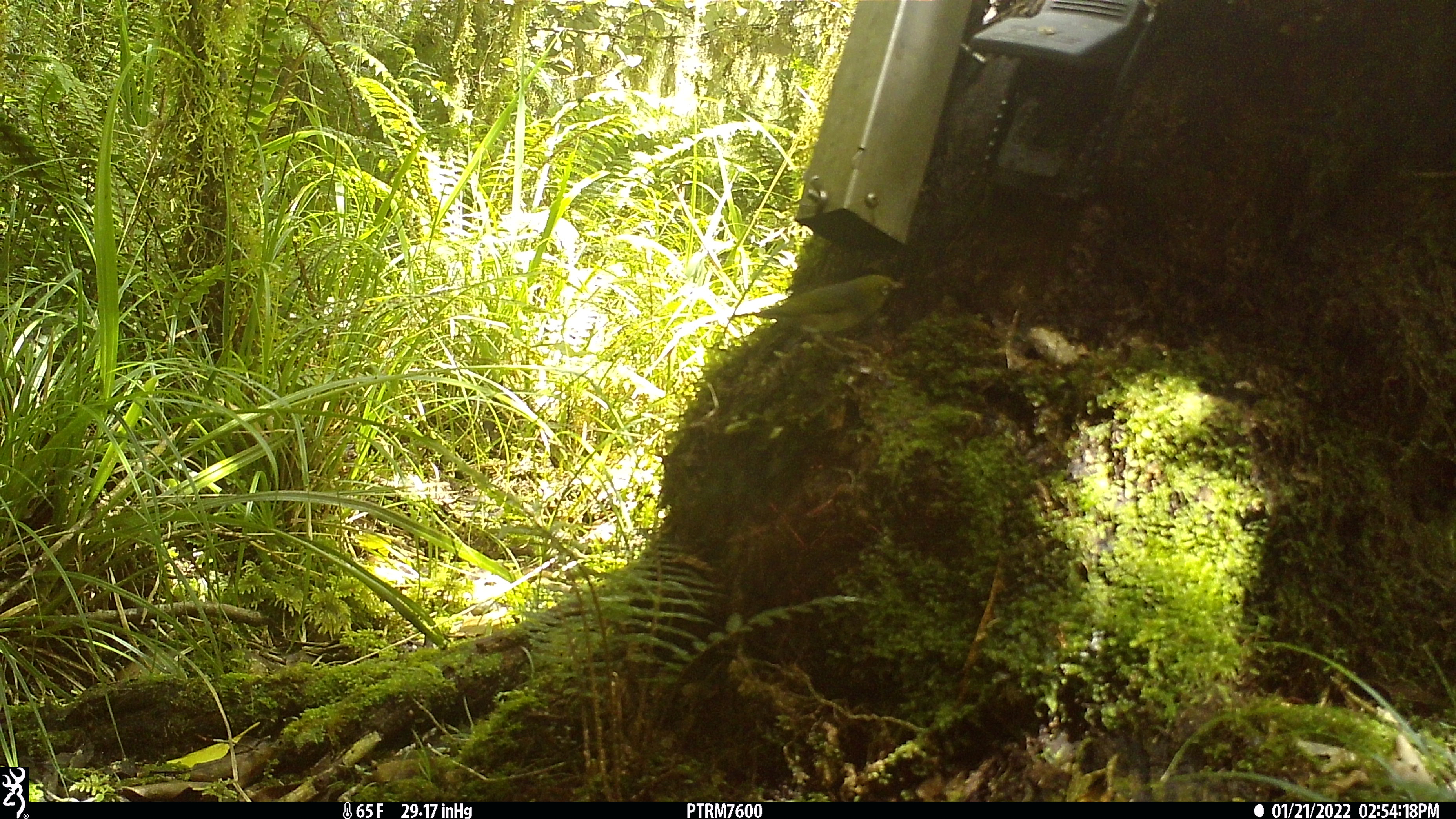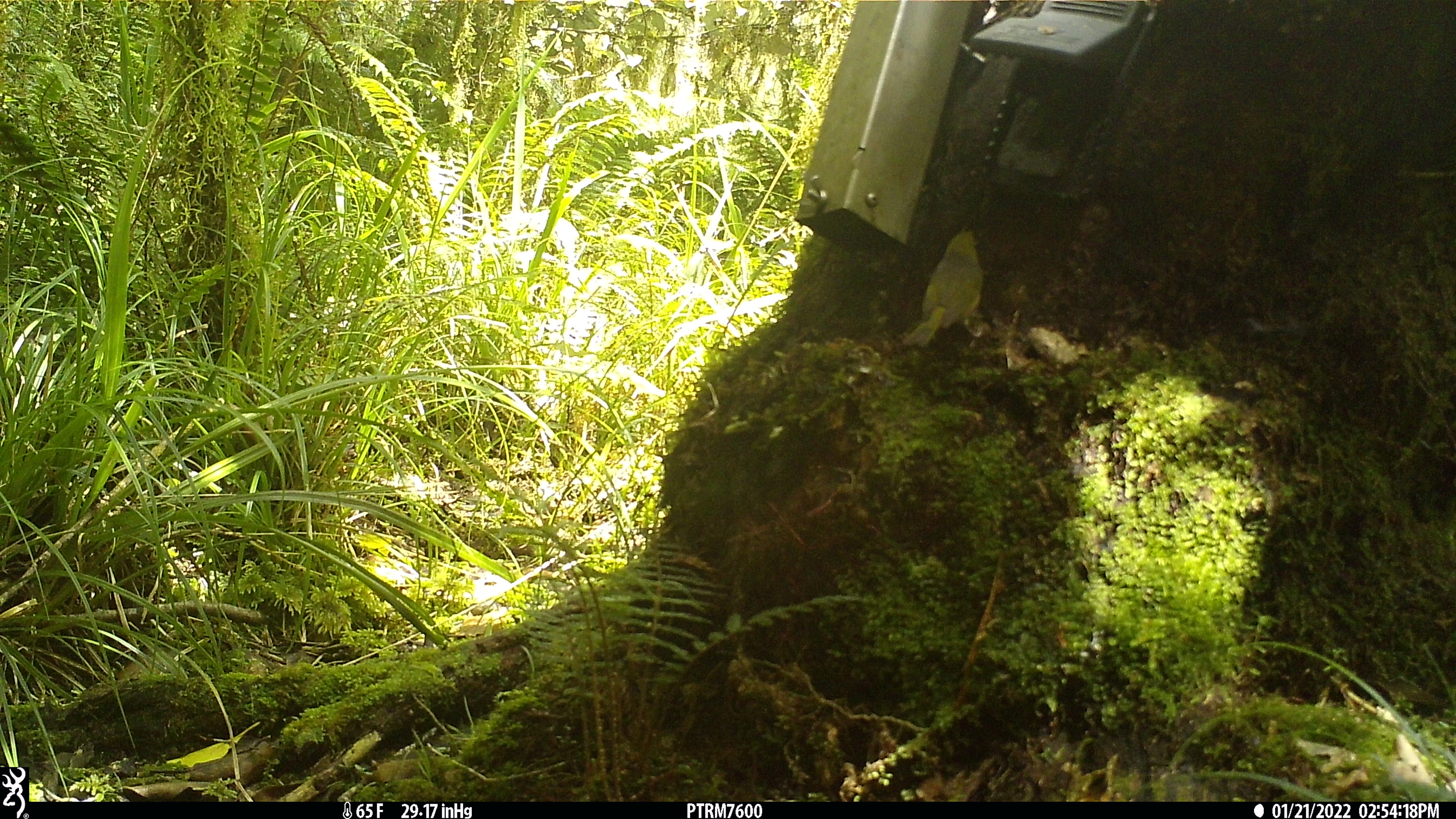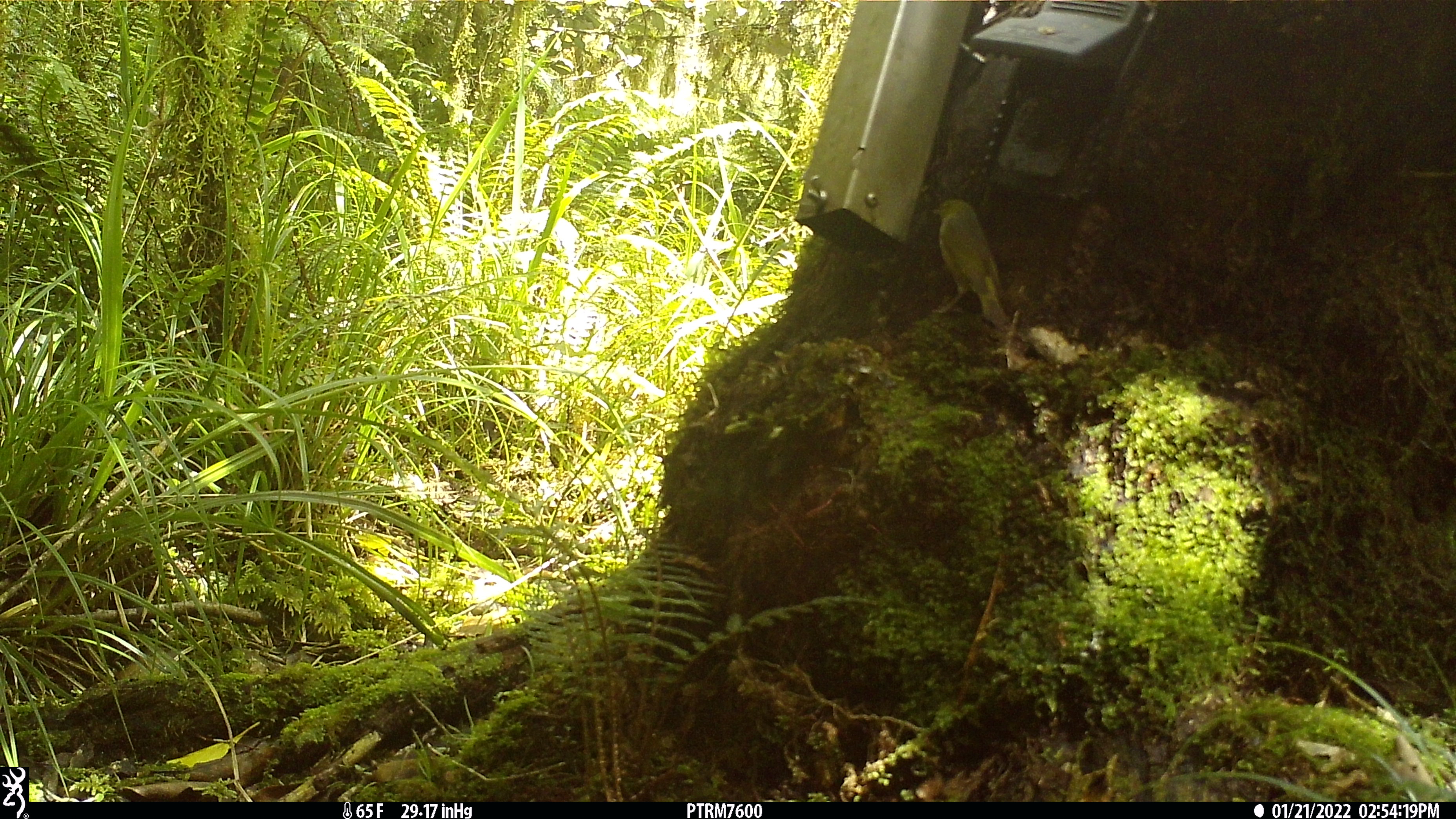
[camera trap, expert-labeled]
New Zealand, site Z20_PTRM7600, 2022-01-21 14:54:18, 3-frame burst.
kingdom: Animalia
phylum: Chordata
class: Aves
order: Passeriformes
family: Zosteropidae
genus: Zosterops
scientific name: Zosterops lateralis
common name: silvereye